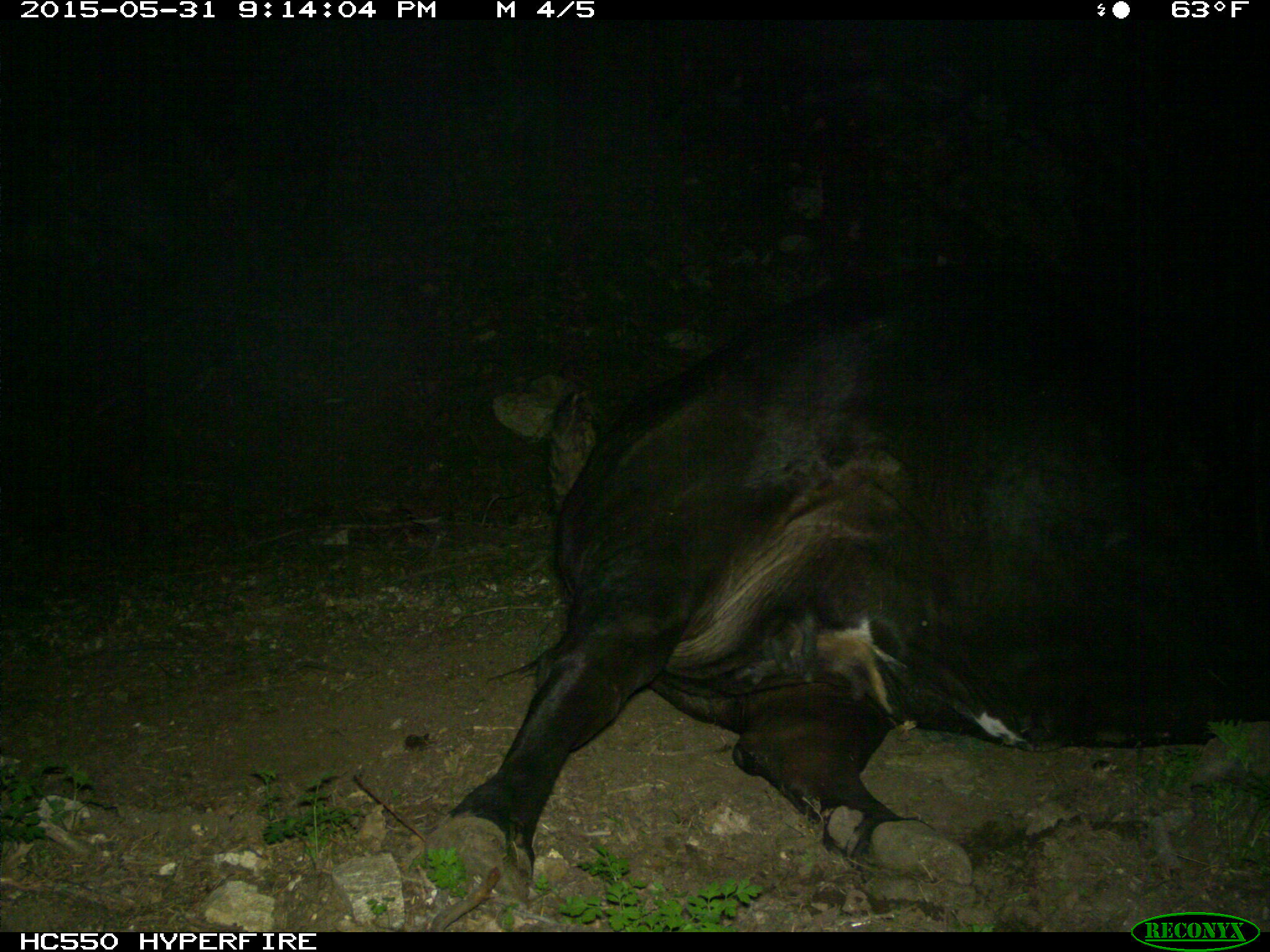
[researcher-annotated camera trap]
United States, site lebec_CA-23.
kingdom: Animalia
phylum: Chordata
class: Mammalia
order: Artiodactyla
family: Bovidae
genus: Bos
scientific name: Bos taurus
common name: domestic cow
Bos taurus (domestic cow).